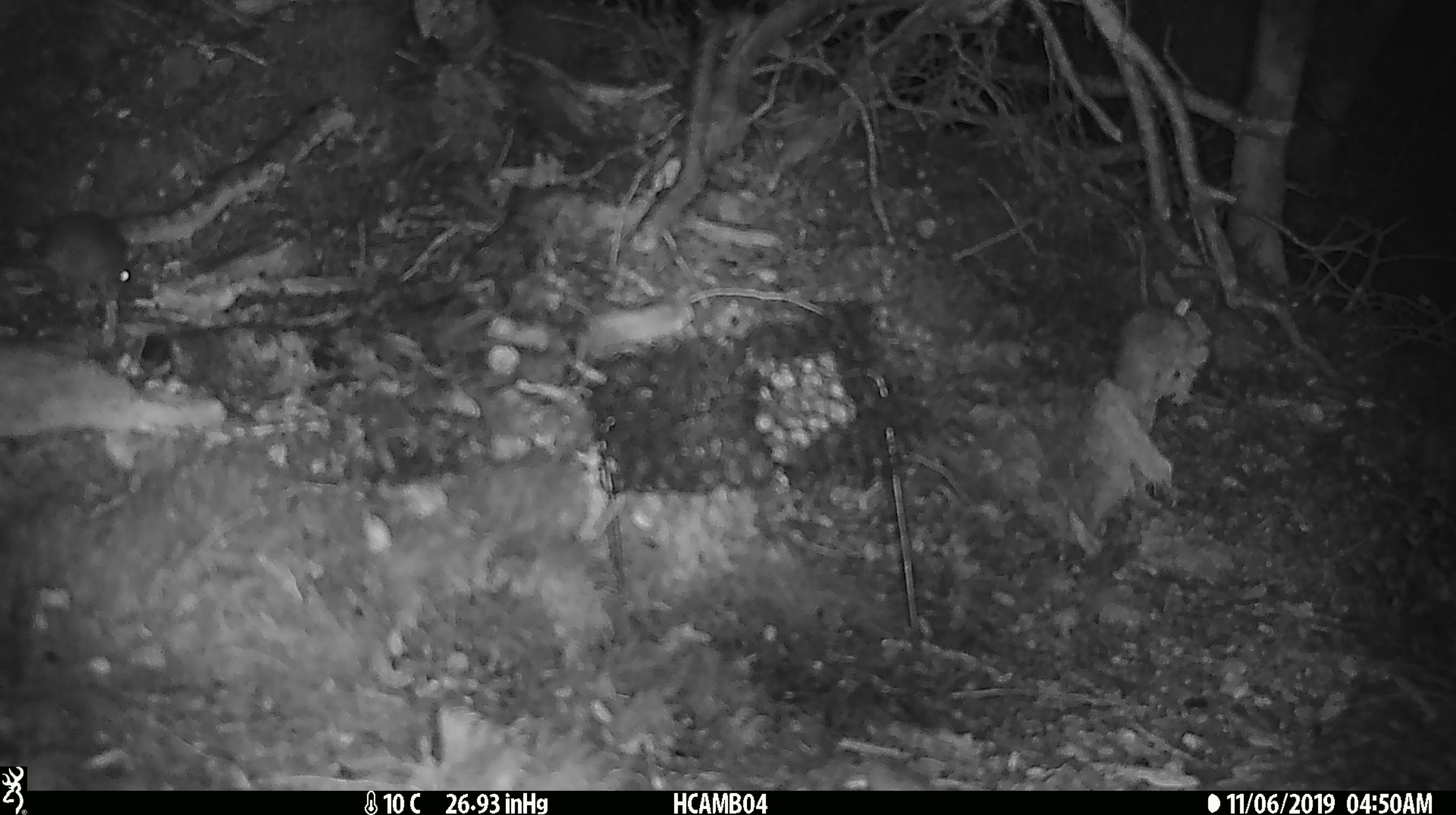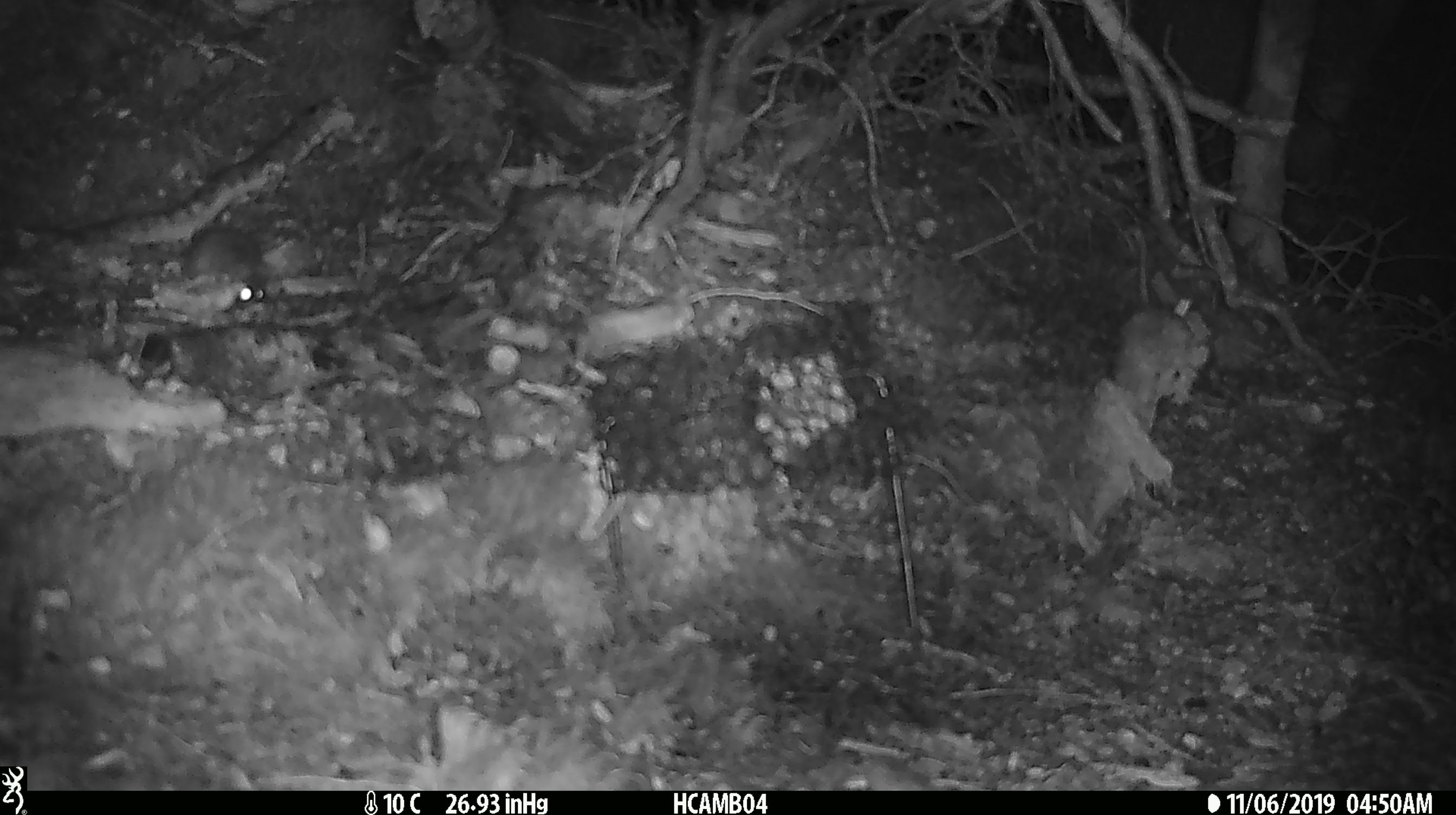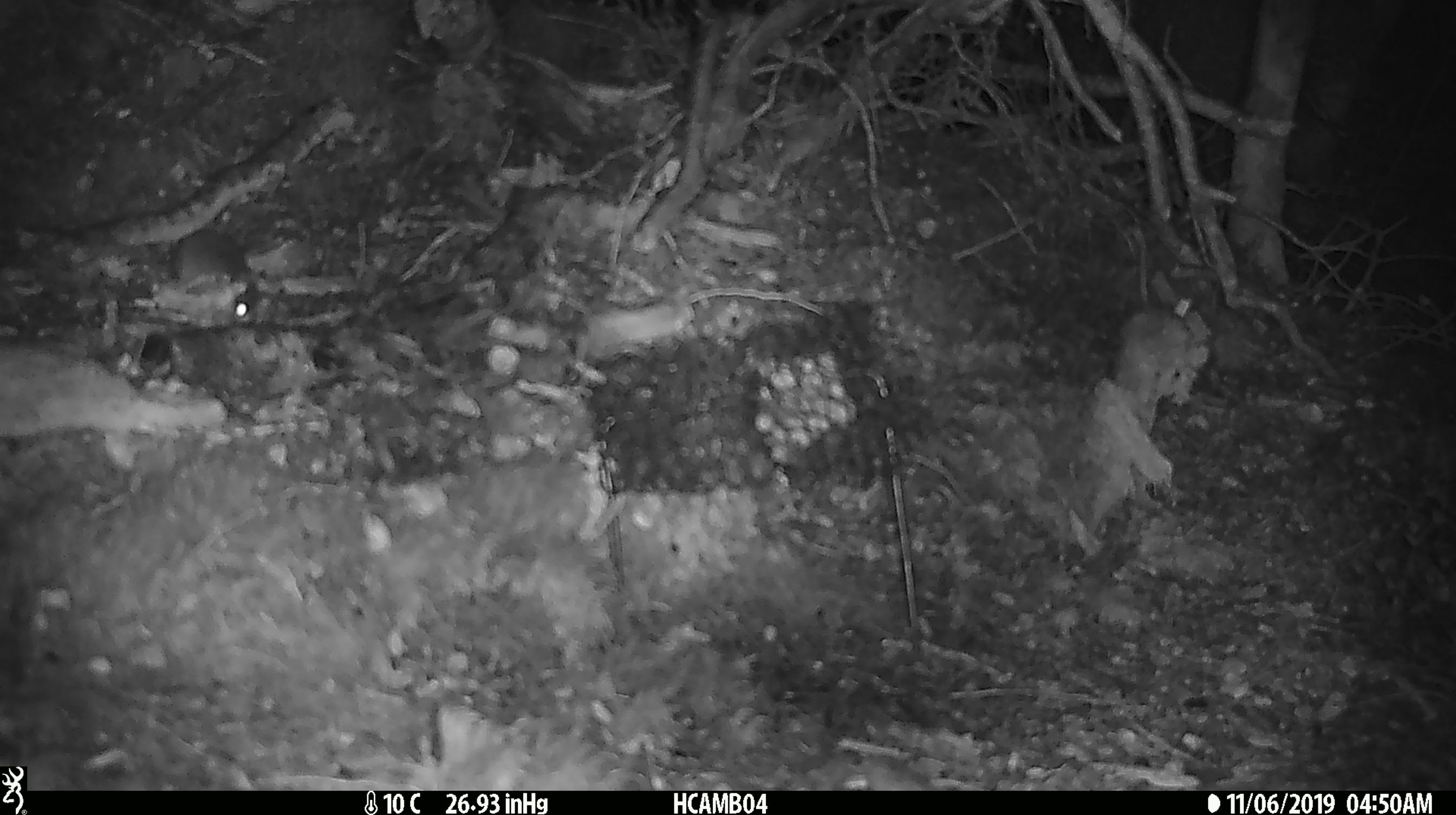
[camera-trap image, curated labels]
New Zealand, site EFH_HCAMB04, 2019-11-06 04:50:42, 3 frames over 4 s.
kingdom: Animalia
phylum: Chordata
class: Mammalia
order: Rodentia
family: Muridae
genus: Mus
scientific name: Mus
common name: mouse